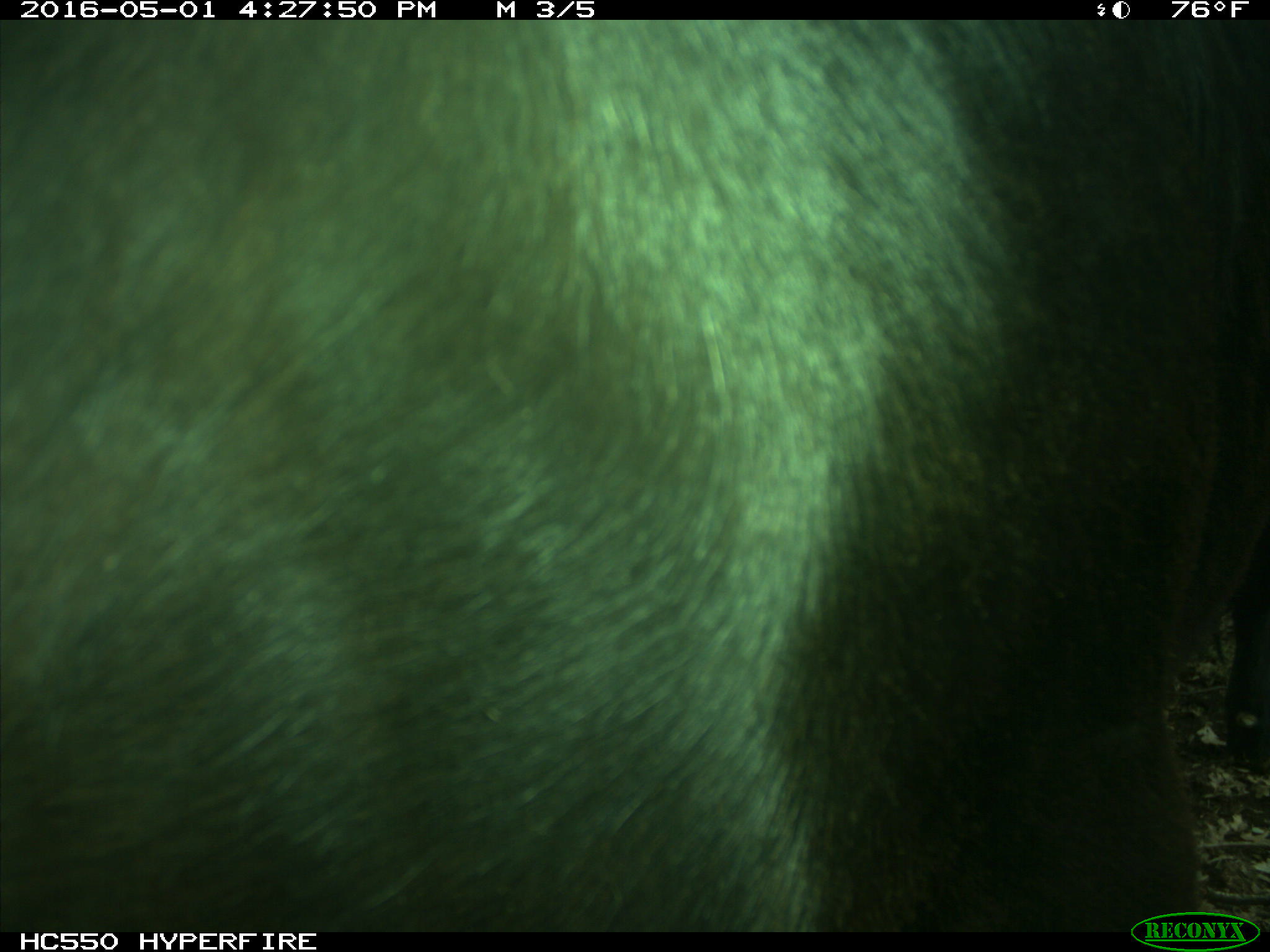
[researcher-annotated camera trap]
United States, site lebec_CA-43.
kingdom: Animalia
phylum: Chordata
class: Mammalia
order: Artiodactyla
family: Bovidae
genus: Bos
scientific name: Bos taurus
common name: domestic cow